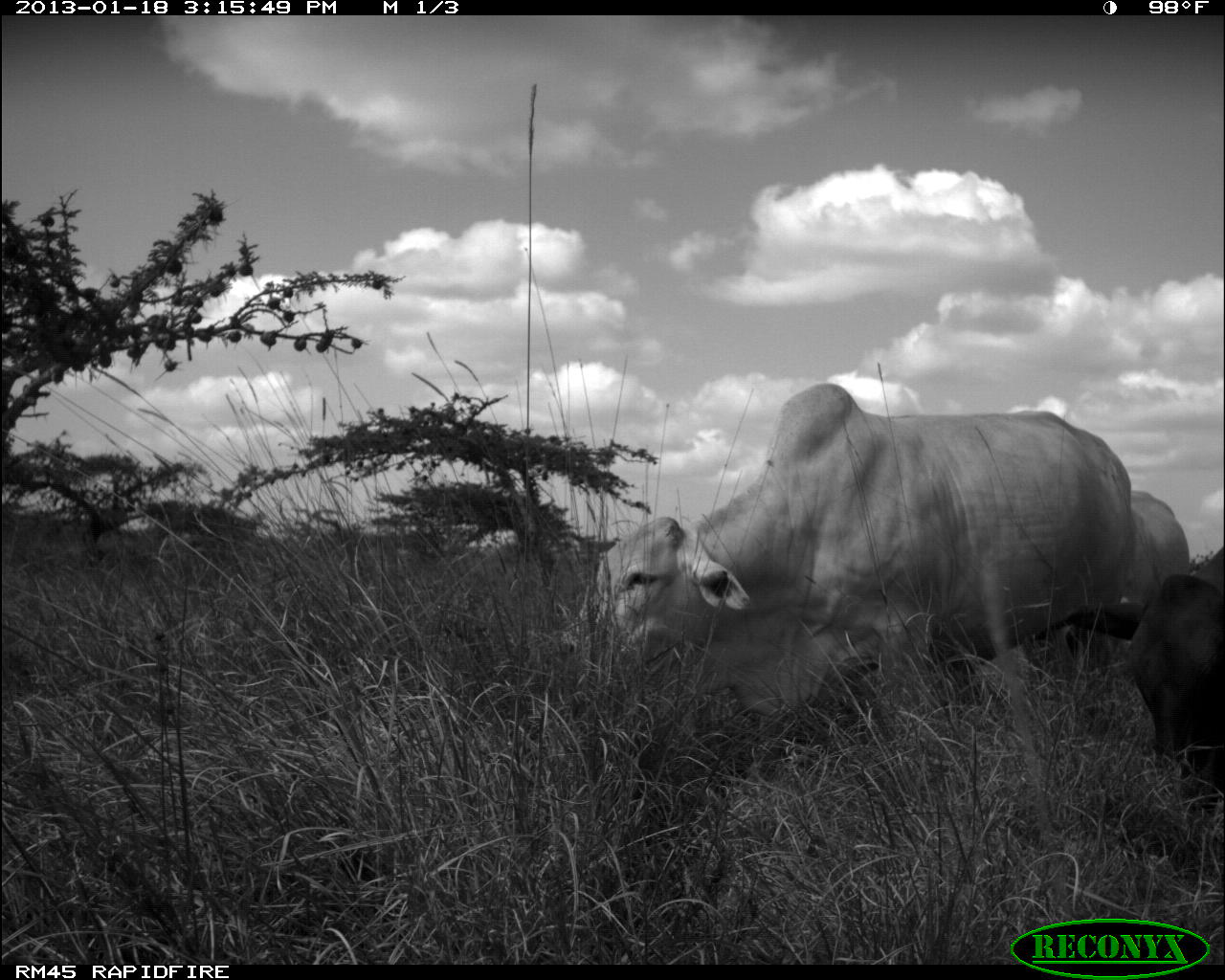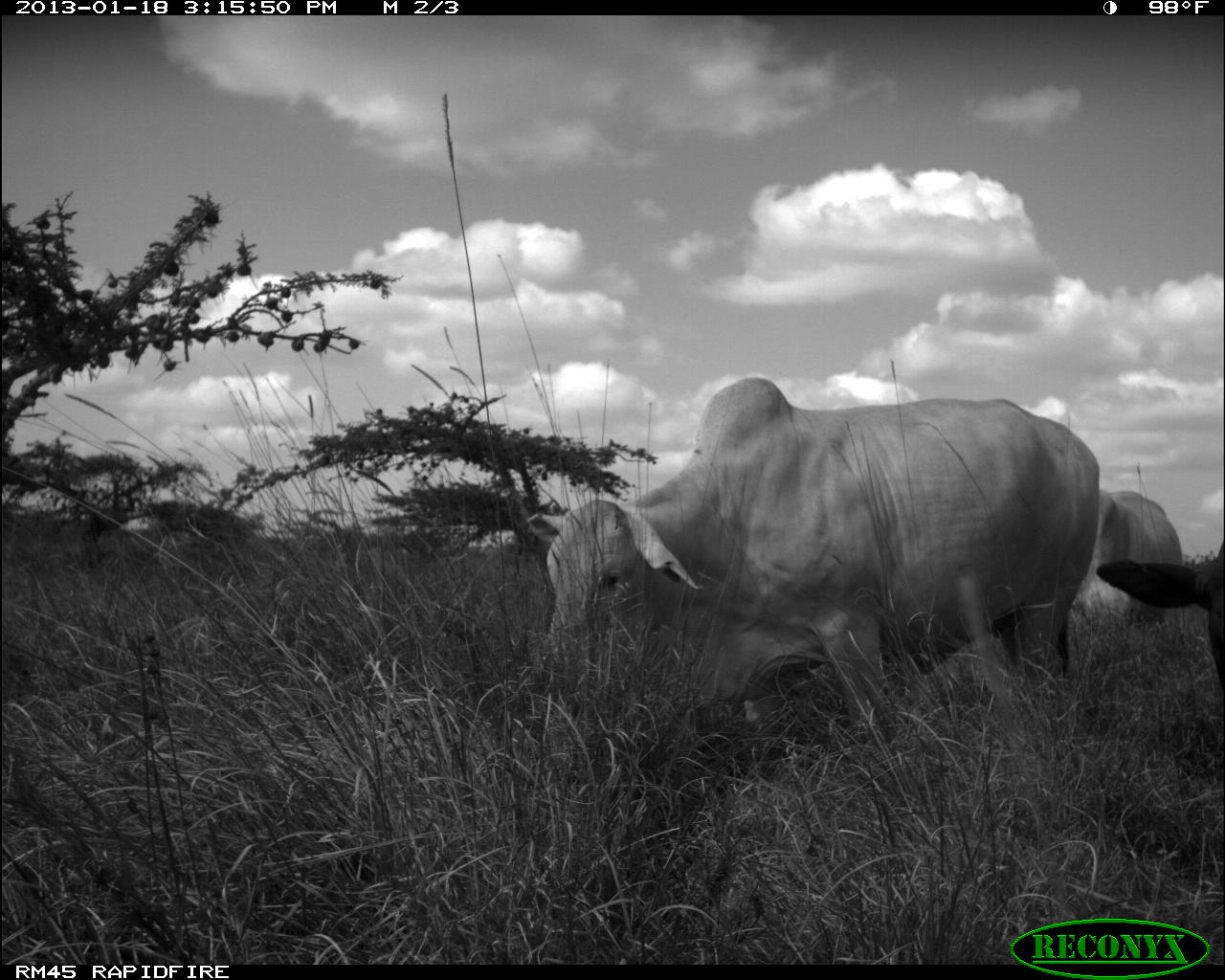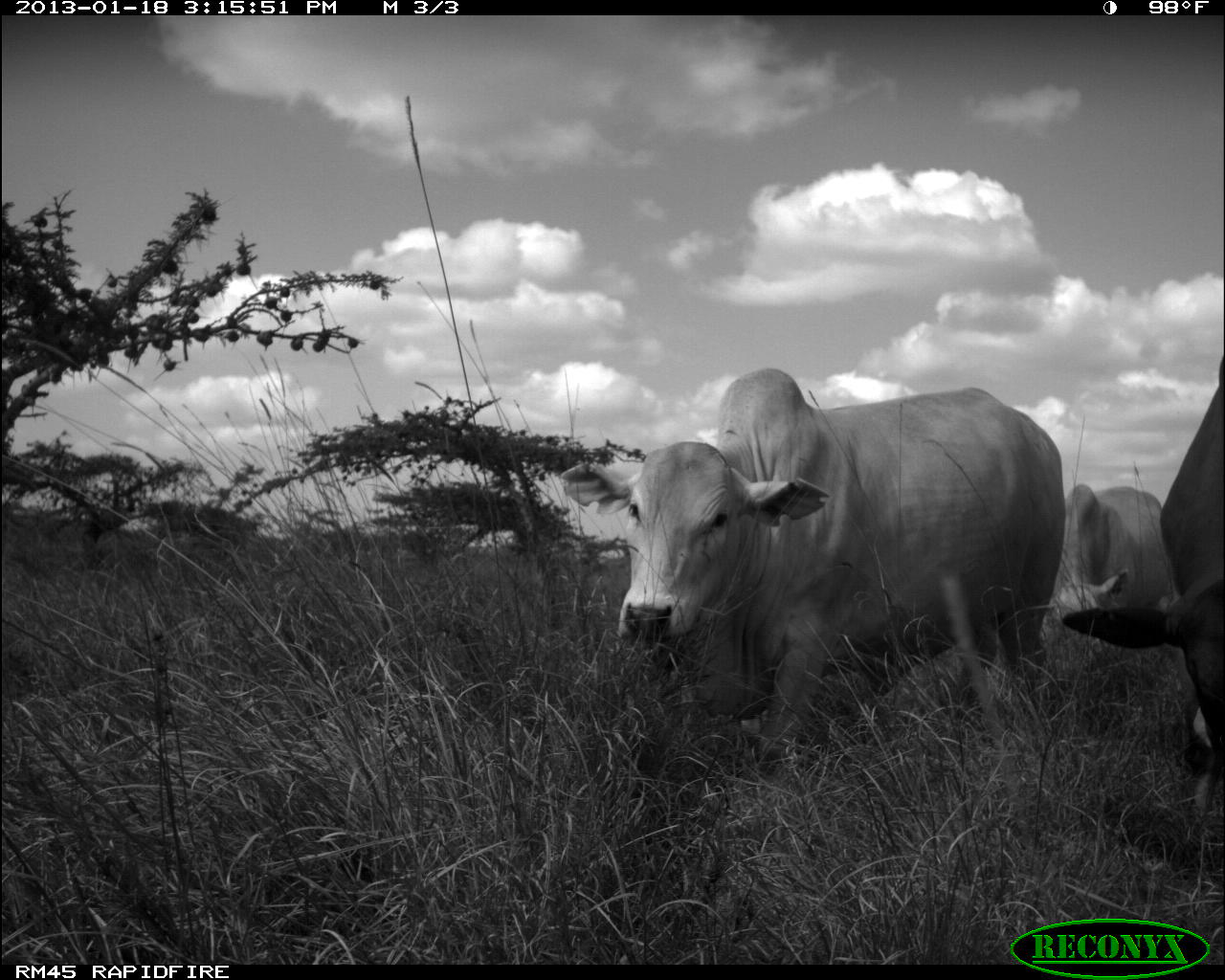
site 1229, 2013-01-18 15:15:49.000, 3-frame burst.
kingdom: Animalia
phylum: Chordata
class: Mammalia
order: Artiodactyla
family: Bovidae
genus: Bos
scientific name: Bos taurus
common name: domestic cattle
Bos taurus (domestic cattle), count 3.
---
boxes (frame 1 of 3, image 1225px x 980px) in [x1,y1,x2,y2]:
bos taurus: [548,379,1134,784]; [1117,536,1225,850]; [1049,486,1194,662]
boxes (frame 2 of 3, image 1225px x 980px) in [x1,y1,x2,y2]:
bos taurus: [521,375,1107,764]; [1092,526,1223,693]; [1085,484,1189,630]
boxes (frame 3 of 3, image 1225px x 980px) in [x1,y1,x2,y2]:
bos taurus: [554,358,1070,775]; [1057,358,1224,812]; [1042,476,1168,656]